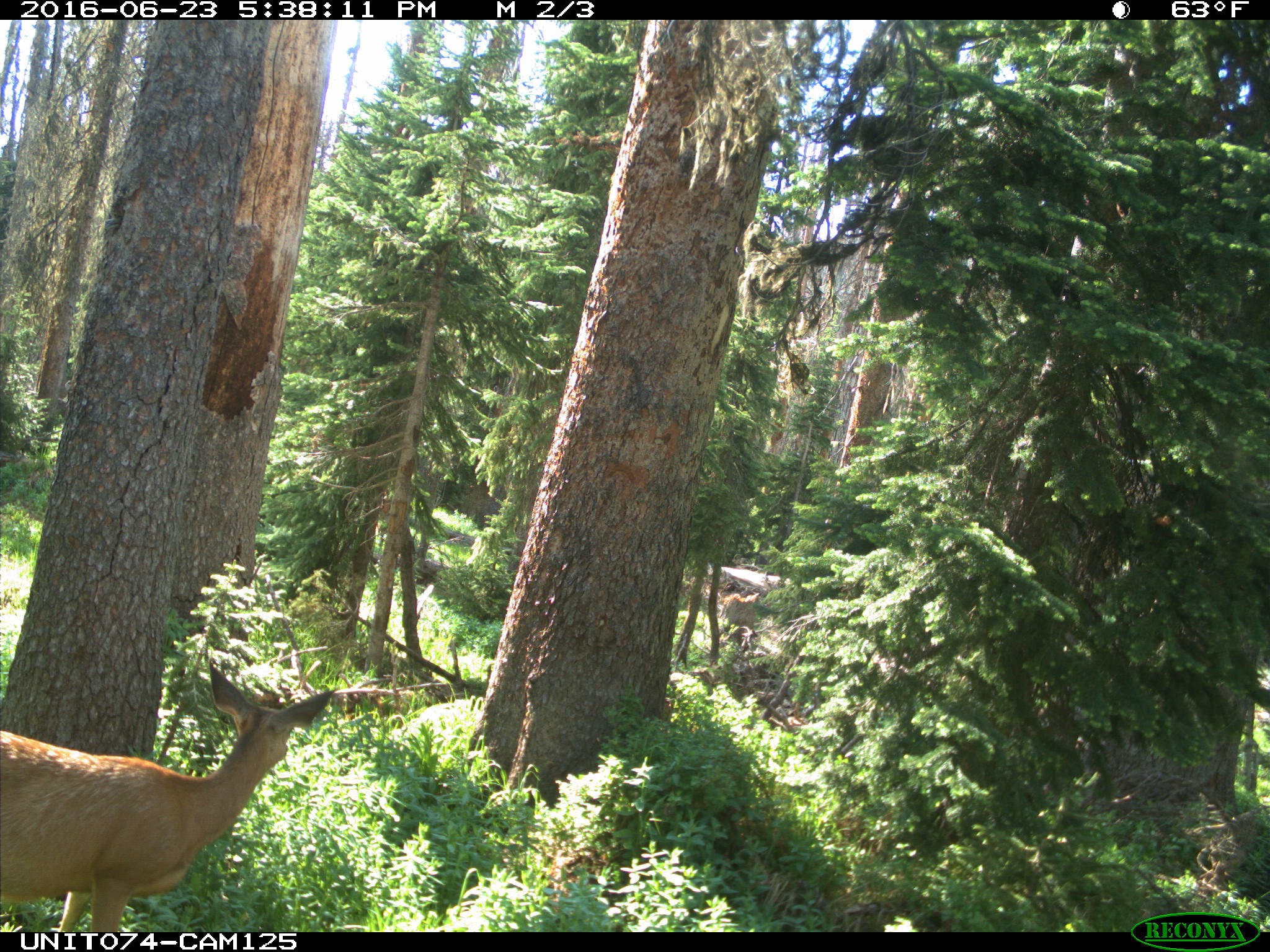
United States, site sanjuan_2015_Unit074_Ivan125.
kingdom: Animalia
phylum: Chordata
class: Mammalia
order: Artiodactyla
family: Cervidae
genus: Odocoileus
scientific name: Odocoileus hemionus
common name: mule deer